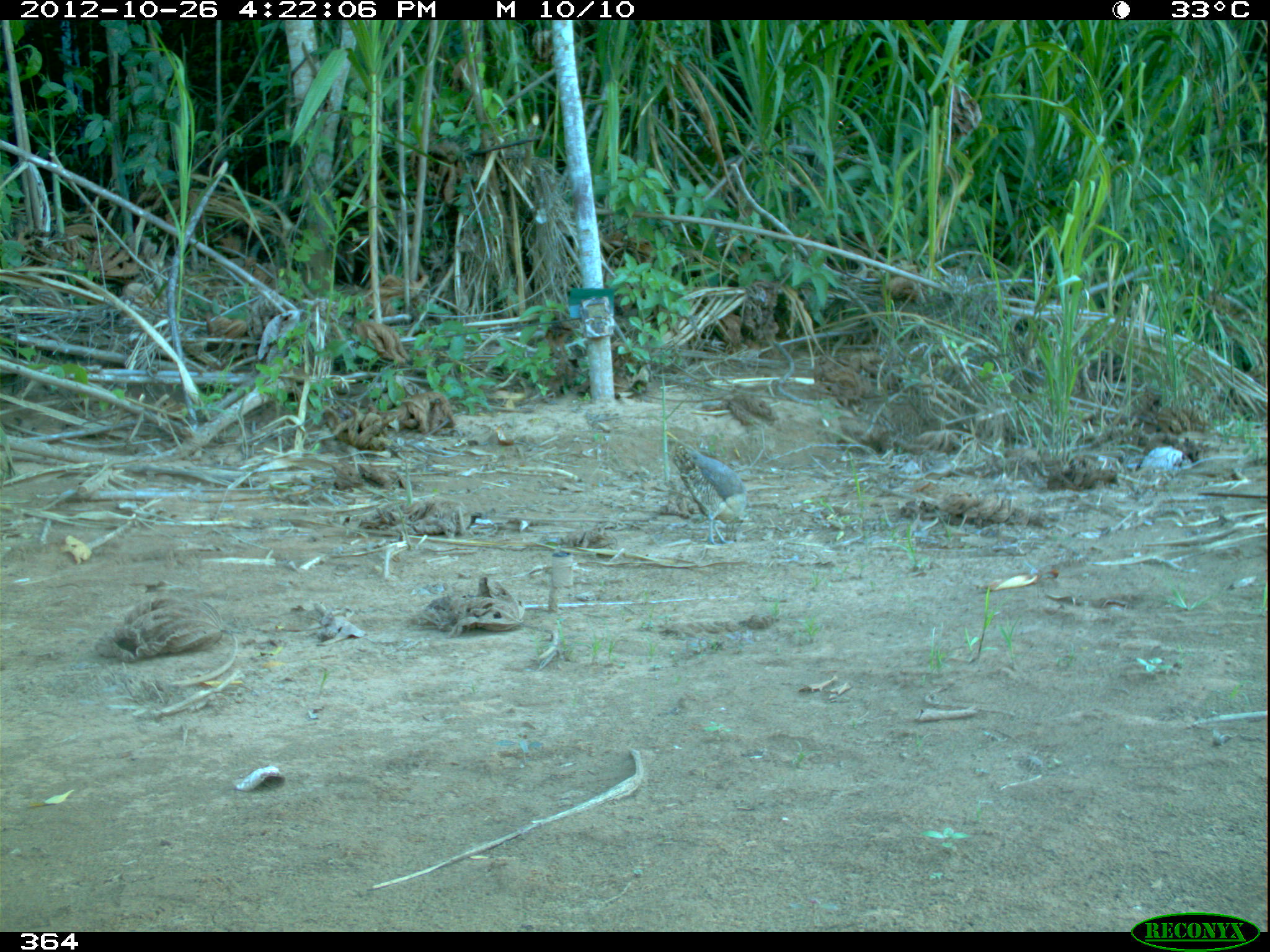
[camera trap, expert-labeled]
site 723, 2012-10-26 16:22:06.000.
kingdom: Animalia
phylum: Chordata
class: Aves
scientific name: Aves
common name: bird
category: unknown bird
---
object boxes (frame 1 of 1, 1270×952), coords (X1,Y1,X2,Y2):
unknown bird: (669,439,748,546)